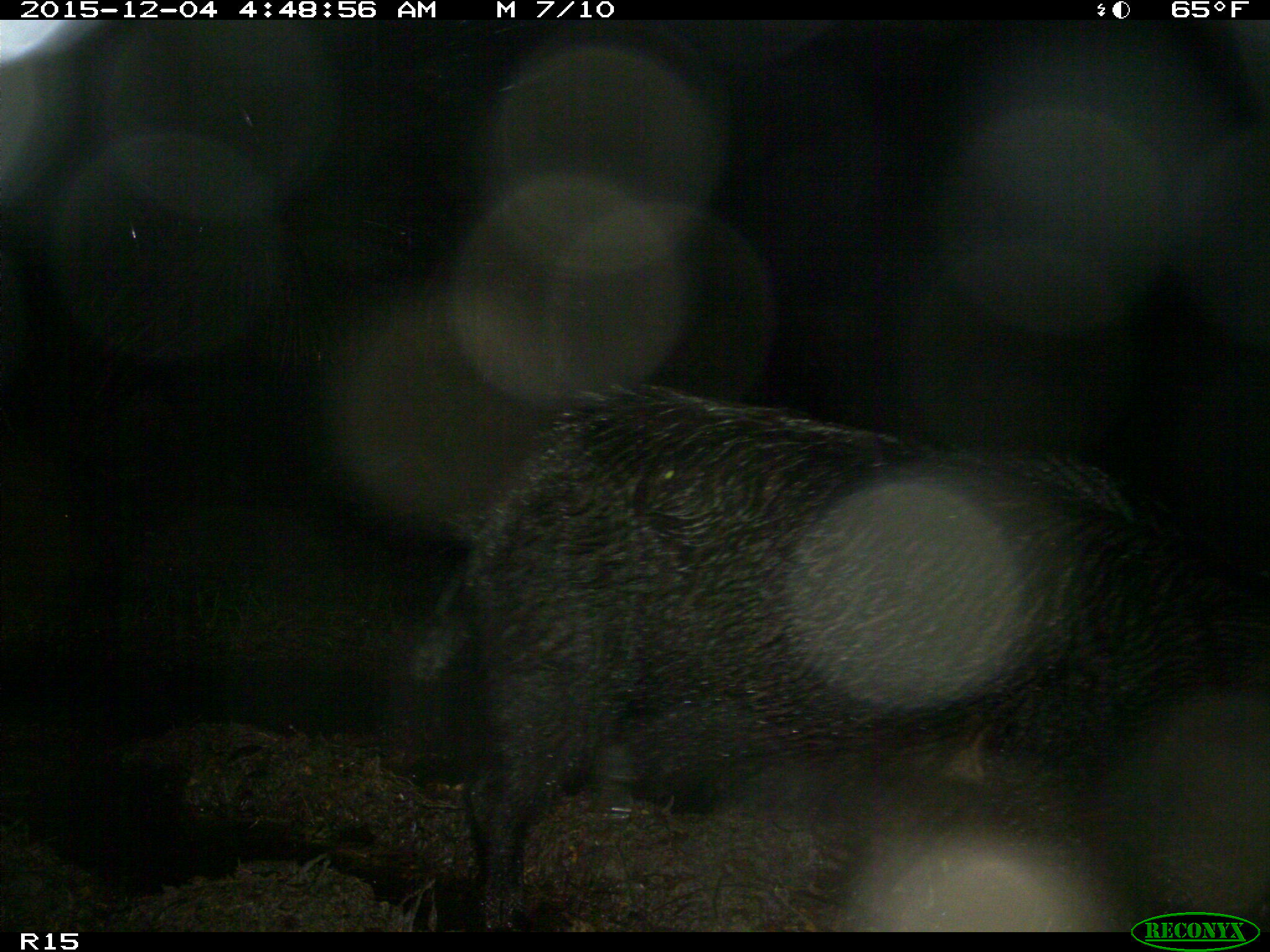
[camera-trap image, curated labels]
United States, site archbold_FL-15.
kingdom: Animalia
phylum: Chordata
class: Mammalia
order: Artiodactyla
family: Suidae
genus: Sus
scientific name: Sus scrofa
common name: wild boar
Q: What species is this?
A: Sus scrofa (wild boar).